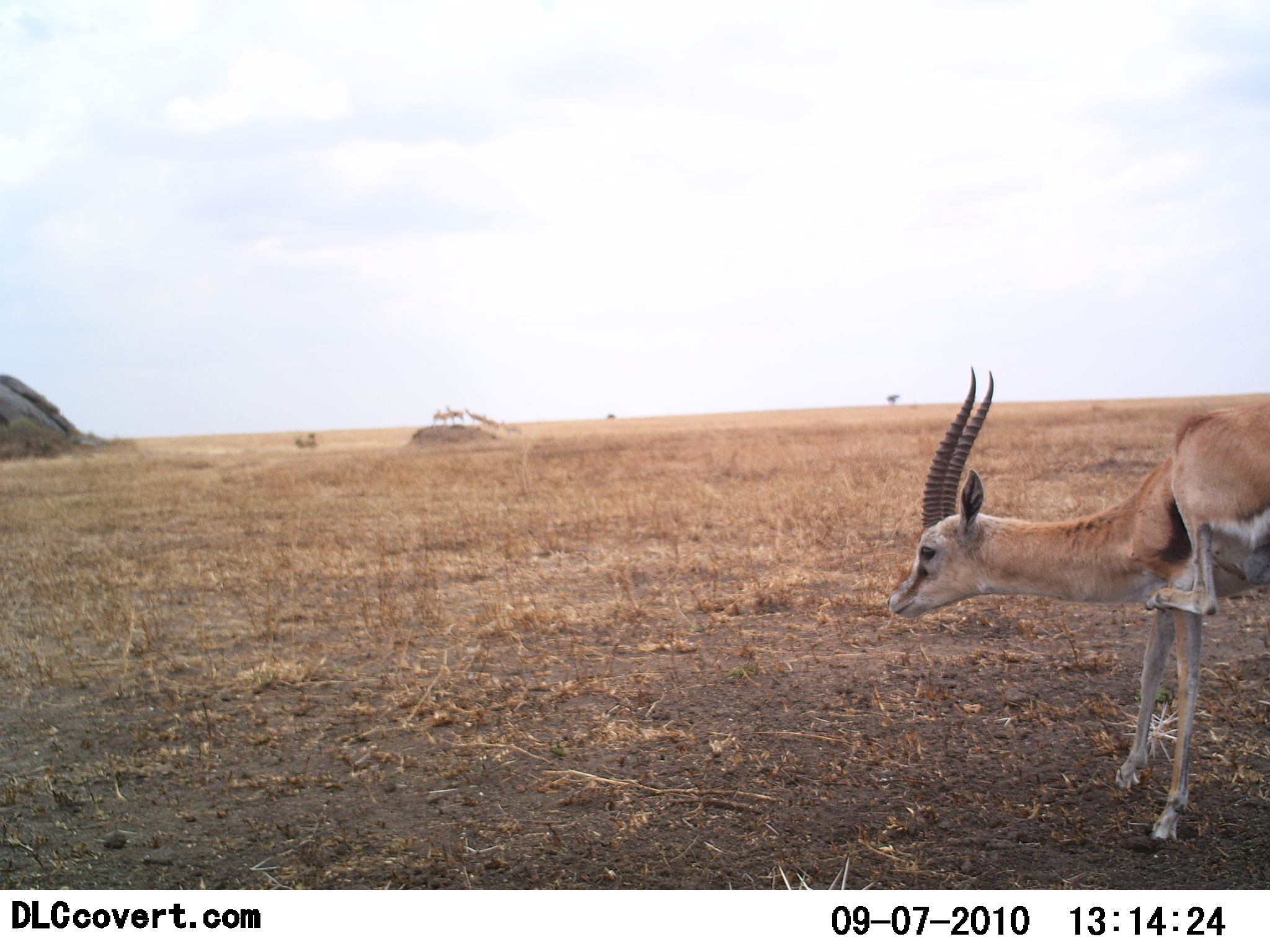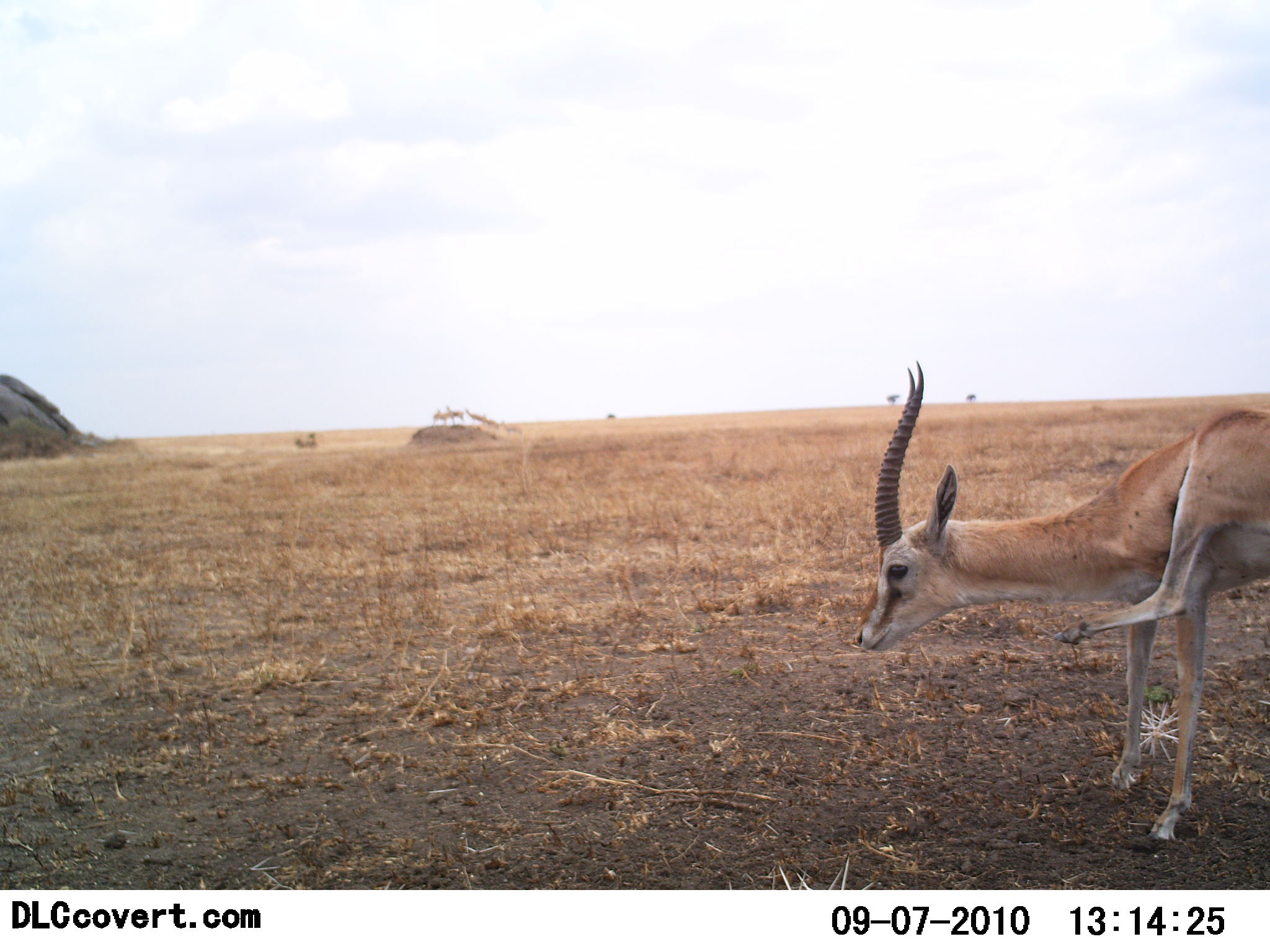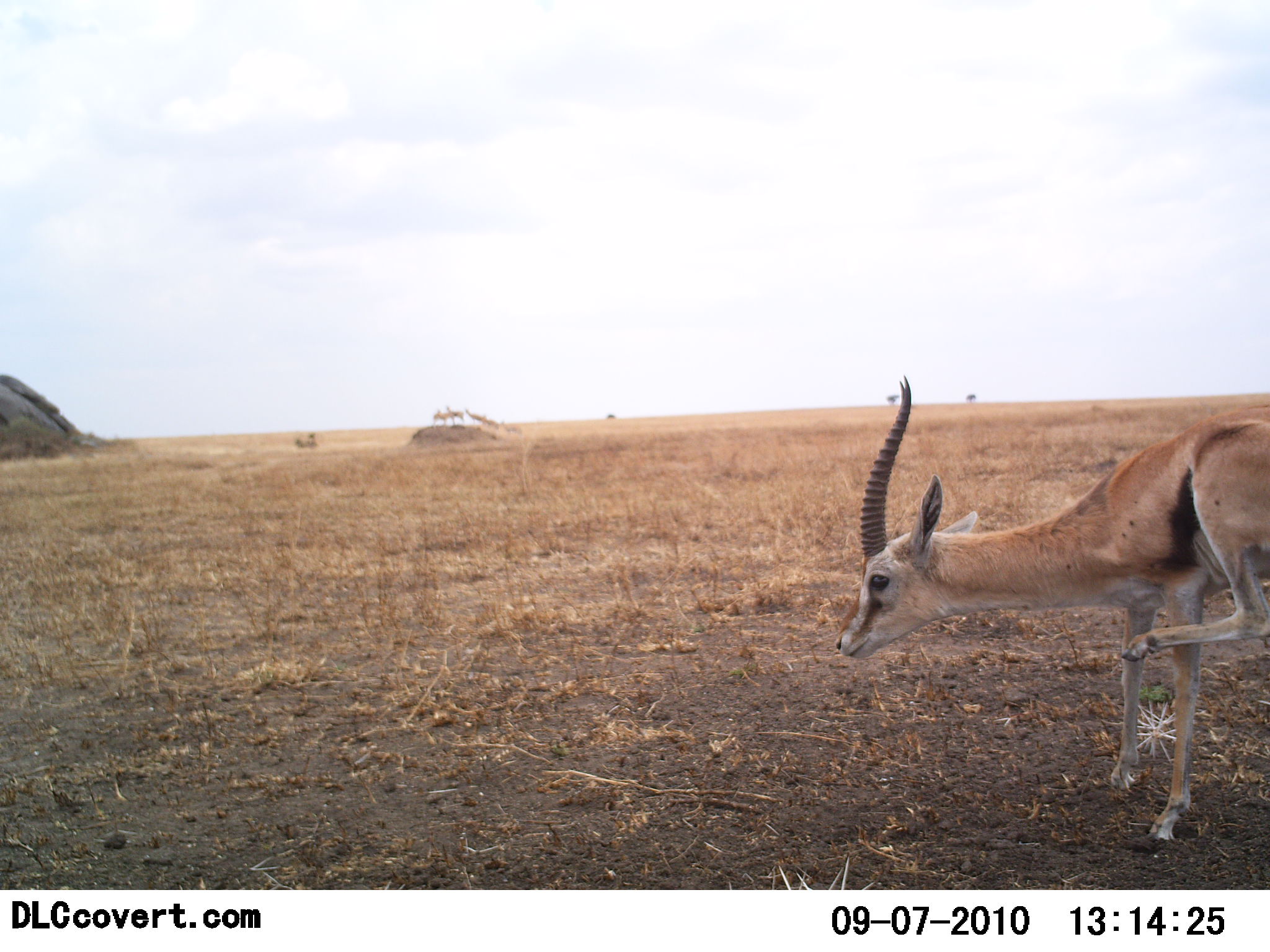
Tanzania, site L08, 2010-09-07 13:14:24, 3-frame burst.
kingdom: Animalia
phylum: Chordata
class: Mammalia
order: Artiodactyla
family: Bovidae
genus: Eudorcas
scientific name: Eudorcas thomsonii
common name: thomson's gazelle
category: gazellethomsons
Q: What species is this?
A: Gazellethomsons (thomson's gazelle) (Eudorcas thomsonii).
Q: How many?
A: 1.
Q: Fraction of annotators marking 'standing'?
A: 71%.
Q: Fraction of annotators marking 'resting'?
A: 0%.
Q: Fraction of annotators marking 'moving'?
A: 21%.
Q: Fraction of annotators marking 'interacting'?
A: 14%.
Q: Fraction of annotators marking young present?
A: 0%.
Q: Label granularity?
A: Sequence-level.